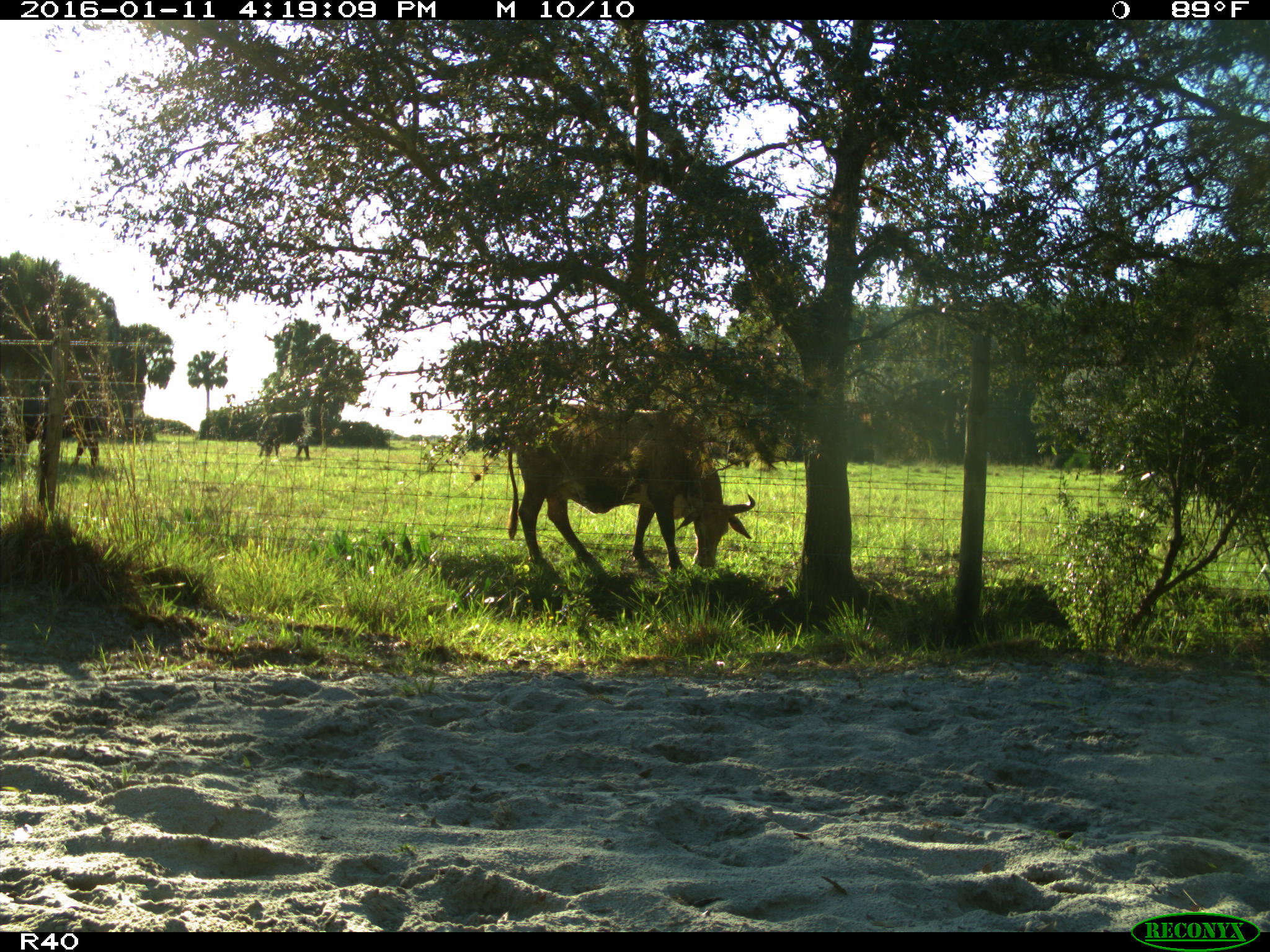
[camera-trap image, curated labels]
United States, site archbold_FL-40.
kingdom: Animalia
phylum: Chordata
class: Mammalia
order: Artiodactyla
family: Bovidae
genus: Bos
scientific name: Bos taurus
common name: domestic cow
Bos taurus (domestic cow).